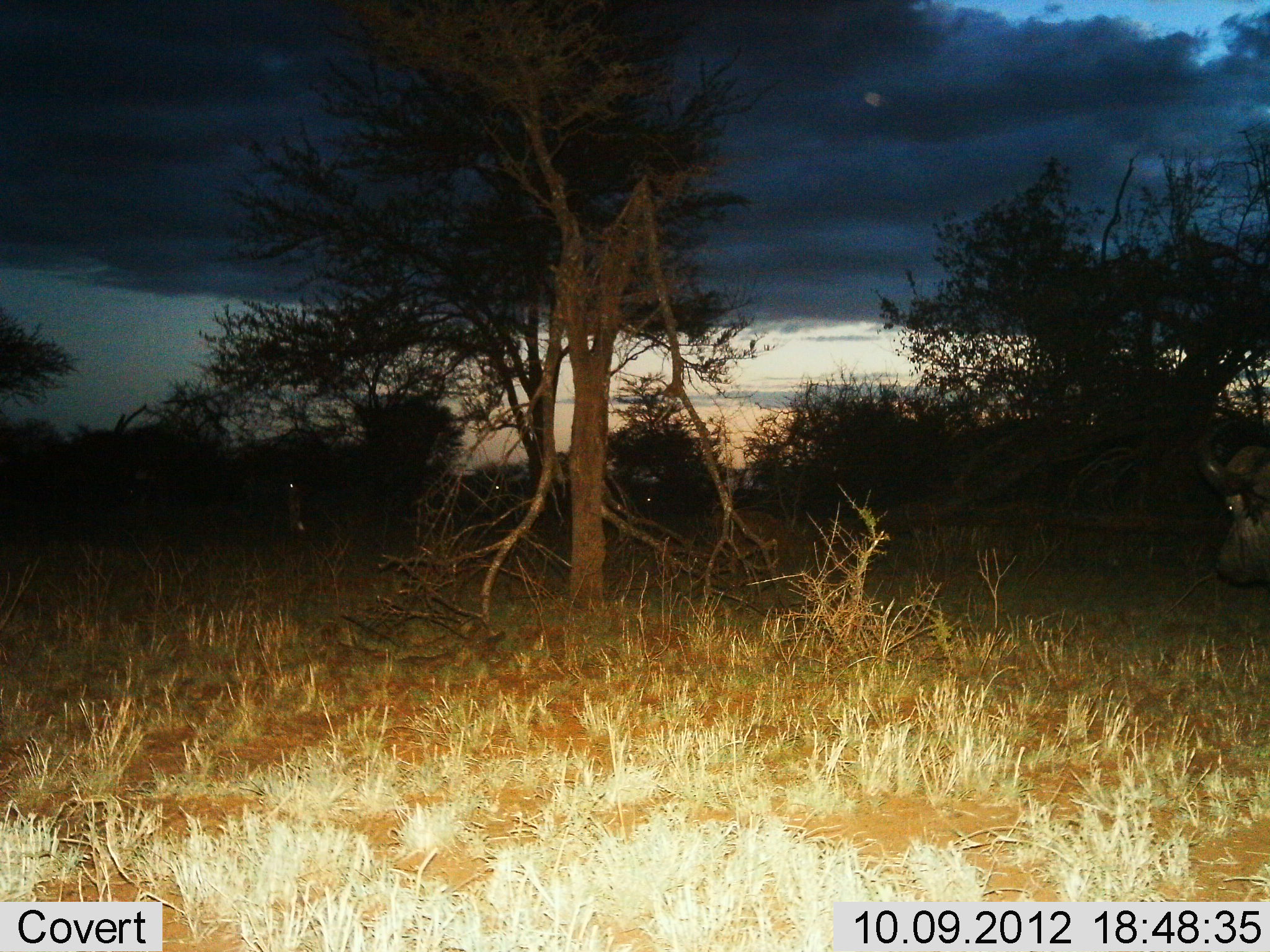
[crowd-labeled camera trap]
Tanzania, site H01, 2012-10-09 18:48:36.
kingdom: Animalia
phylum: Chordata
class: Mammalia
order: Artiodactyla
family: Bovidae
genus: Syncerus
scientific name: Syncerus caffer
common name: cape buffalo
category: buffalo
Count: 1.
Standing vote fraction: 60%.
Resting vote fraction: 0%.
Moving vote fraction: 40%.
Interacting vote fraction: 0%.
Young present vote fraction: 0%.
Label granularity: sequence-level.